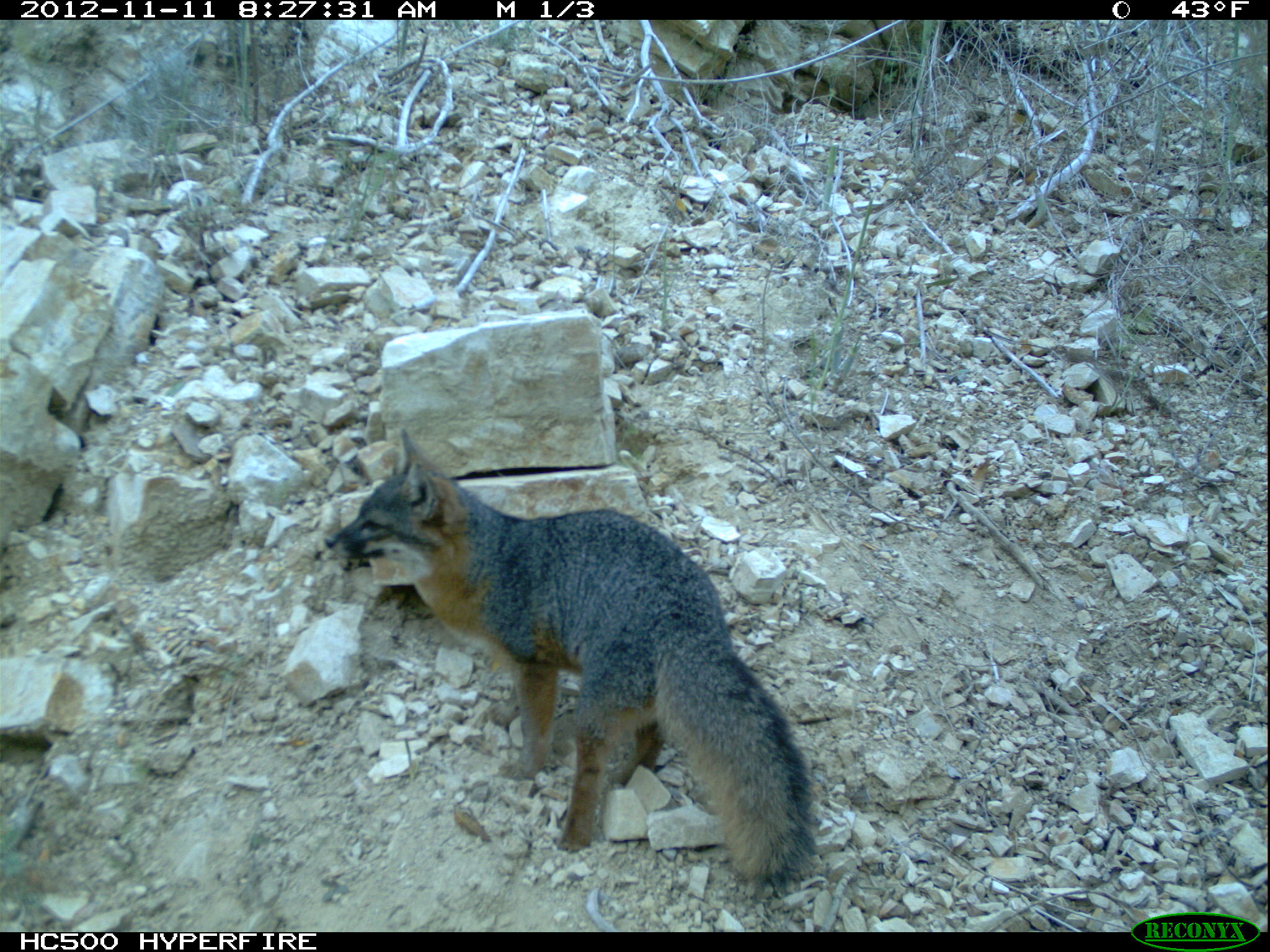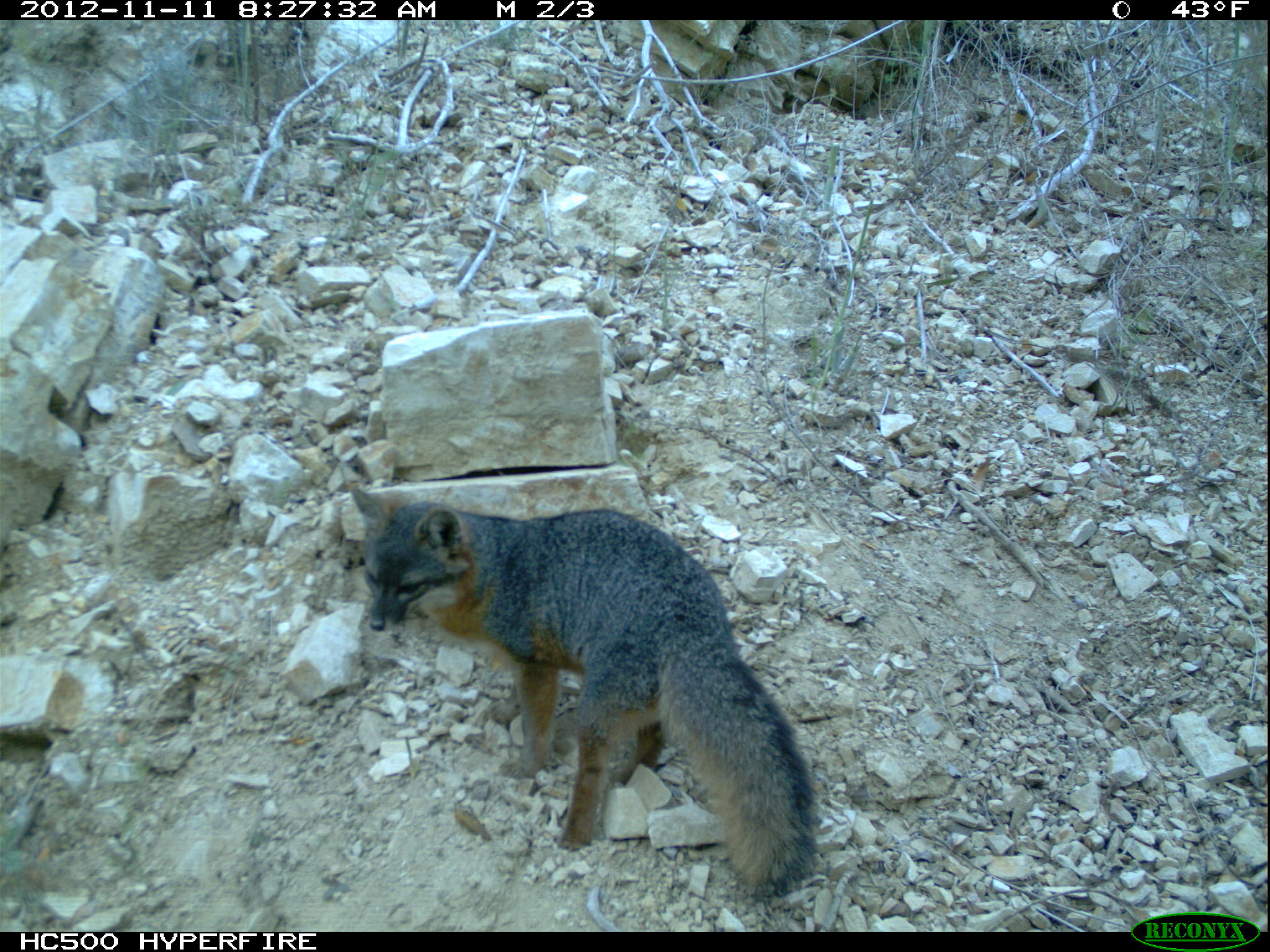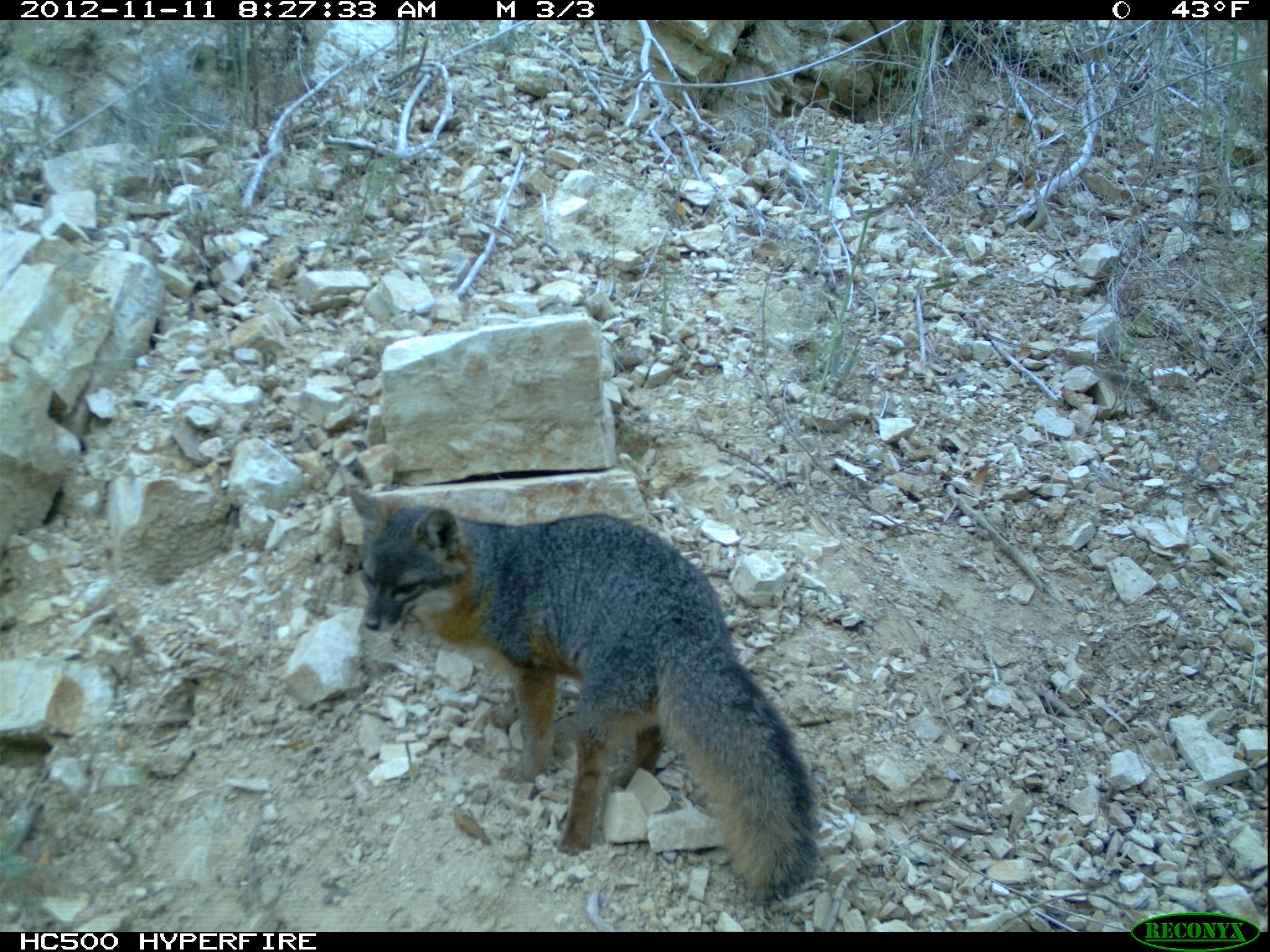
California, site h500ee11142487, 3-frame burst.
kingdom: Animalia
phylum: Chordata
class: Mammalia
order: Carnivora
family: Canidae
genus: Urocyon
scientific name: Urocyon littoralis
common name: island fox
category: fox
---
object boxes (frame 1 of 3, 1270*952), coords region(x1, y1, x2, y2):
fox: region(308, 428, 820, 897)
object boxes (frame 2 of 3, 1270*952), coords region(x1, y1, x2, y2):
fox: region(342, 478, 823, 906)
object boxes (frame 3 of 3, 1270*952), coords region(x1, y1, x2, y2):
fox: region(344, 484, 824, 904)